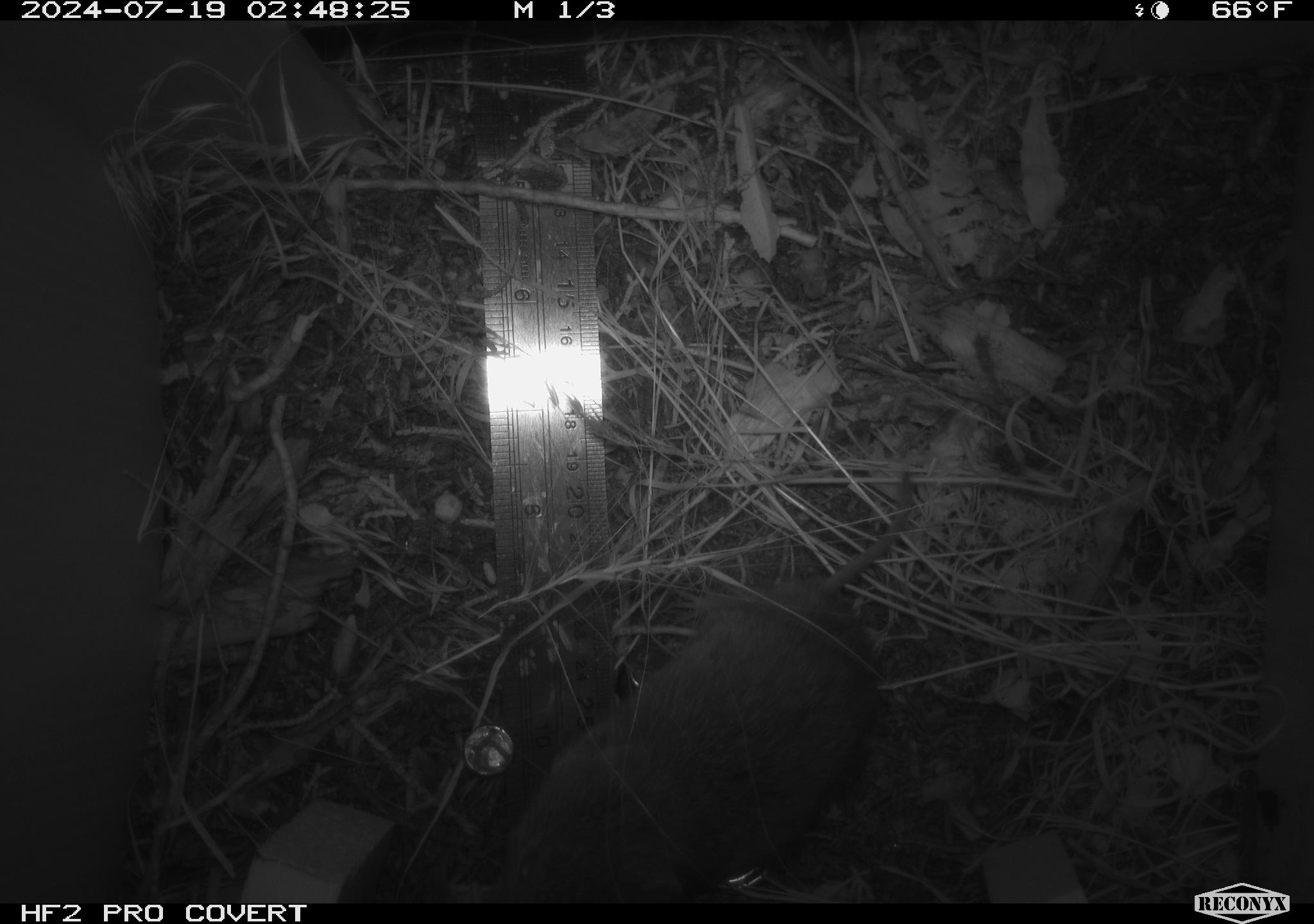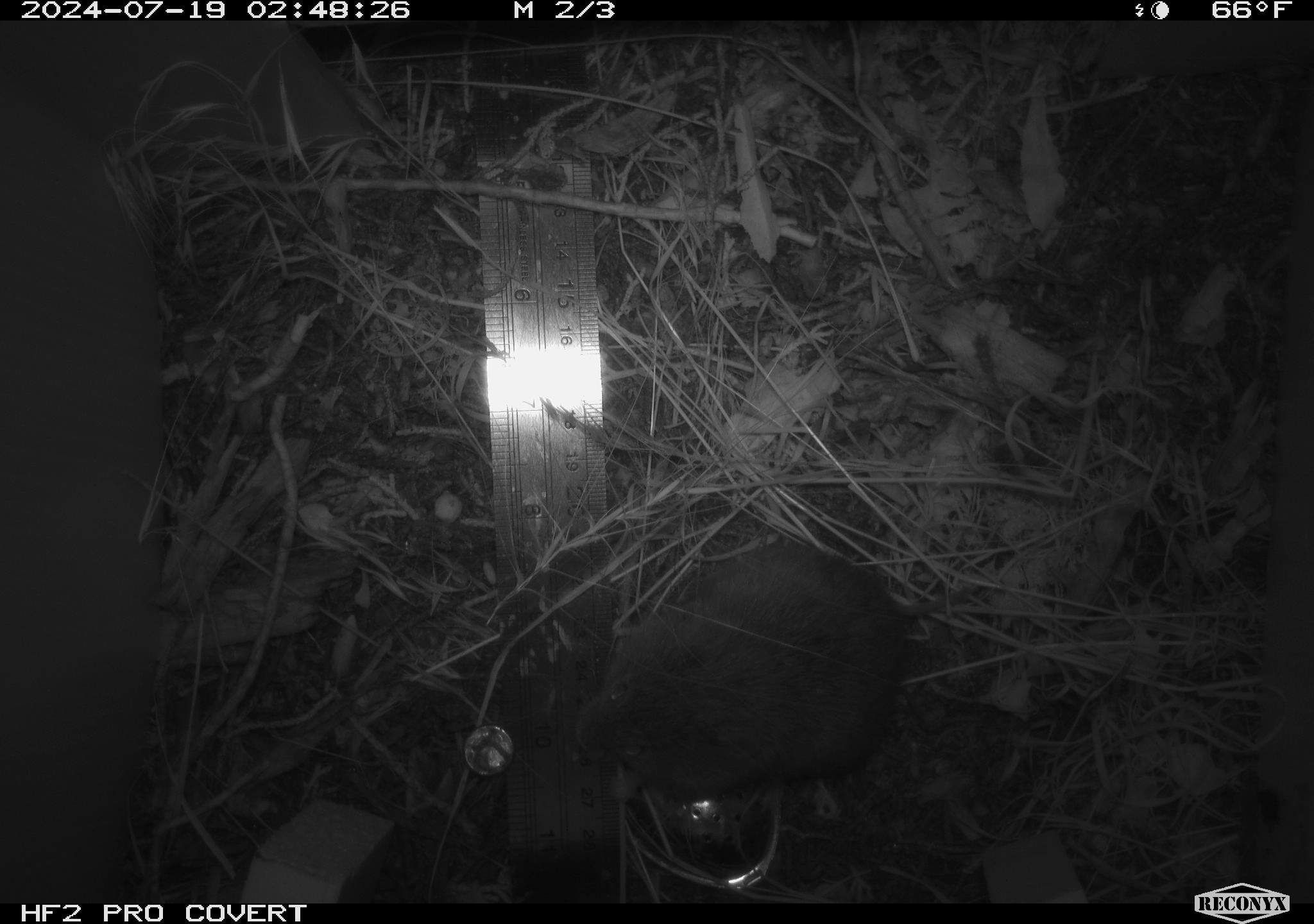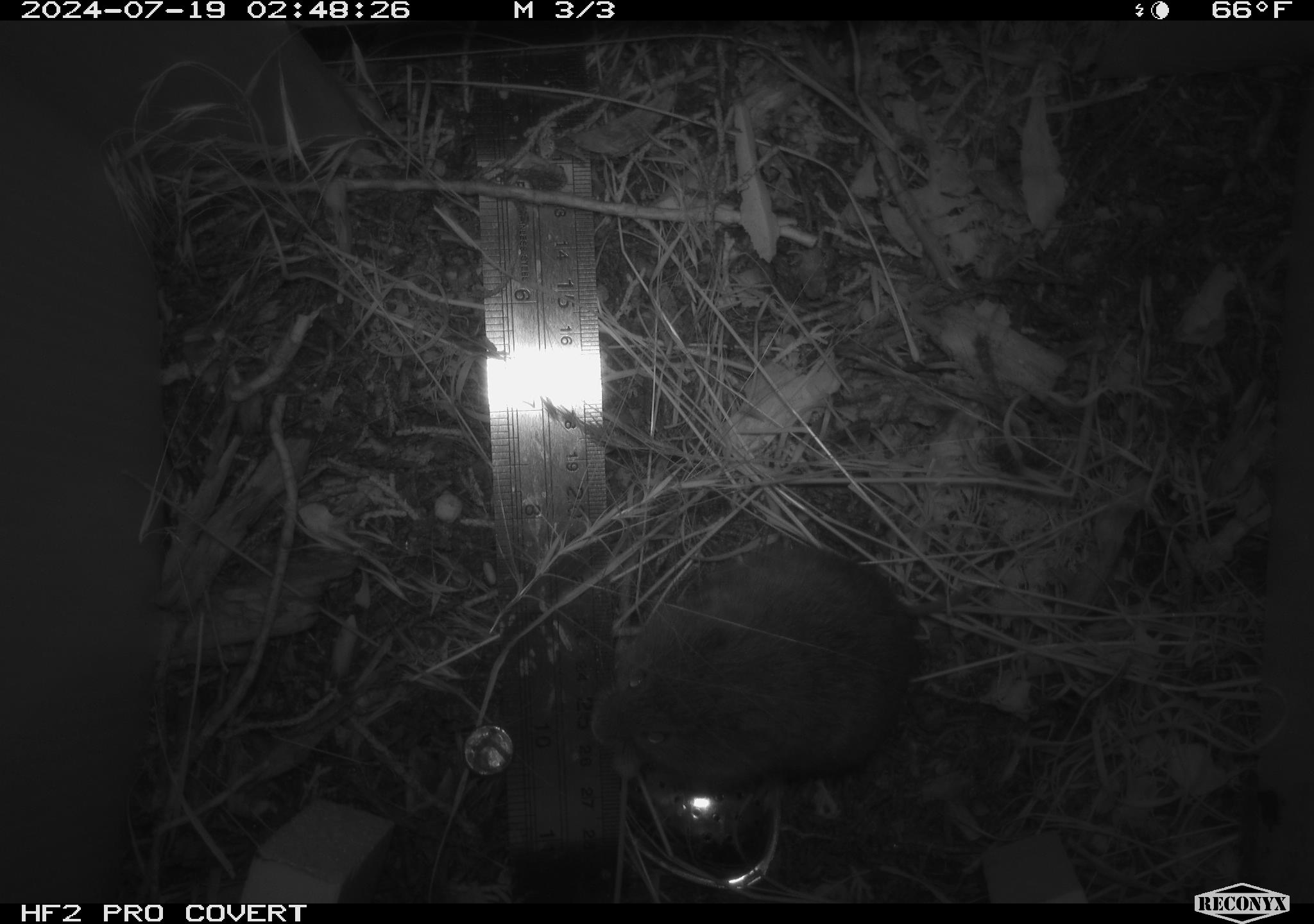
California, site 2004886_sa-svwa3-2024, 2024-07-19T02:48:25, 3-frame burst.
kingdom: Animalia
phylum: Chordata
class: Mammalia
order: Rodentia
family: Cricetidae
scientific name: Arvicolinae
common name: voles, lemmings, and muskrats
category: arvicolinae subfamily